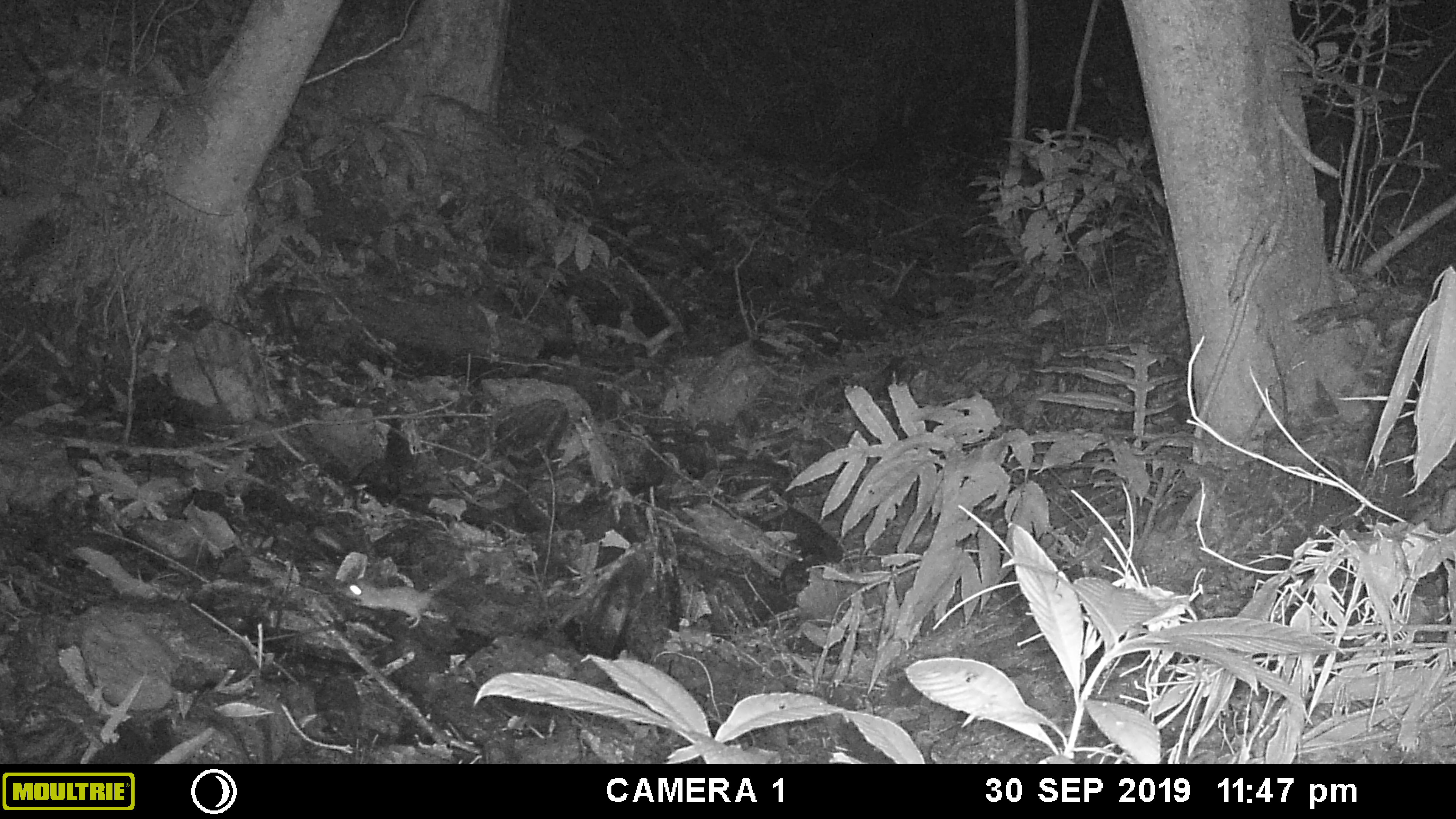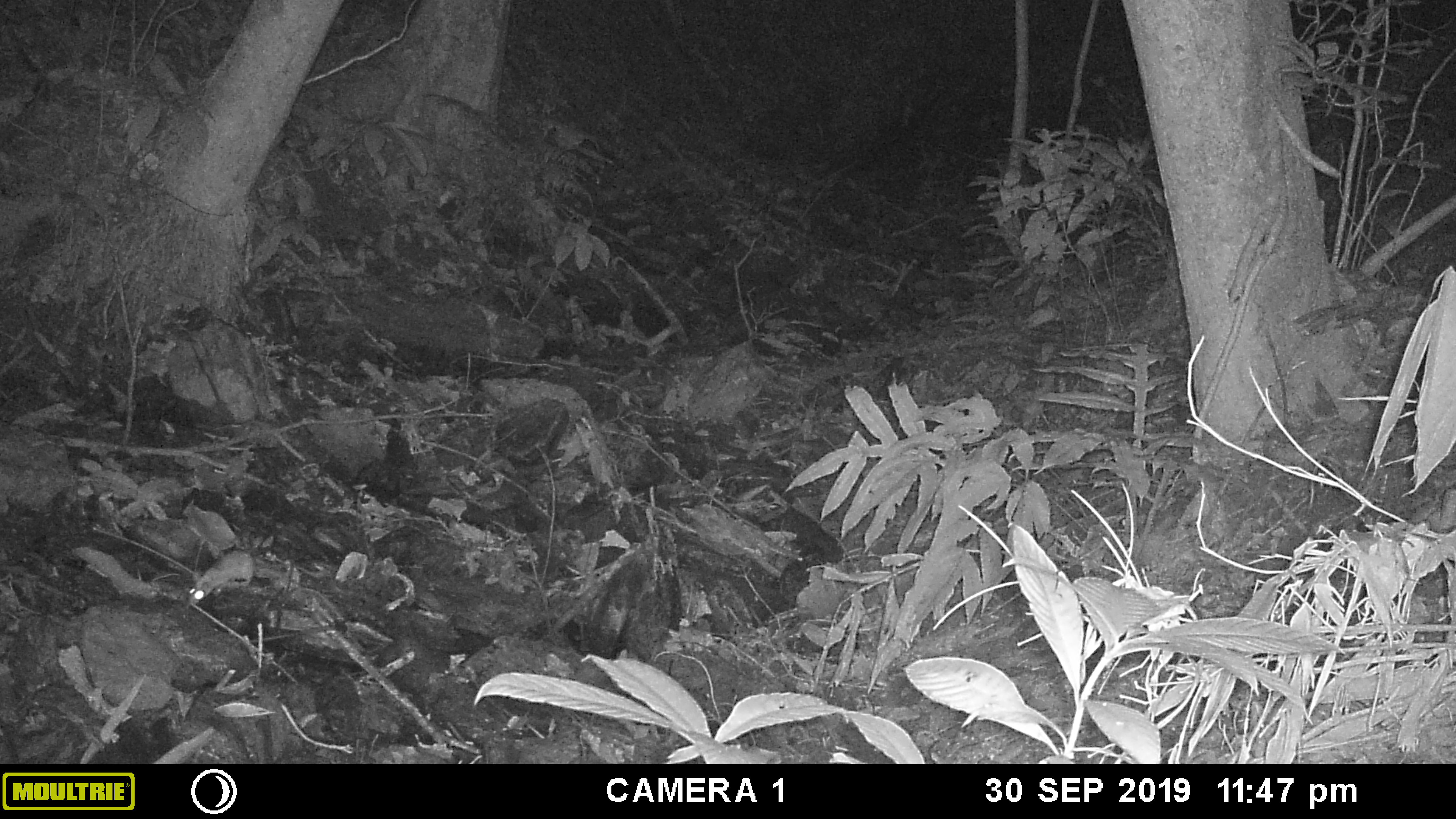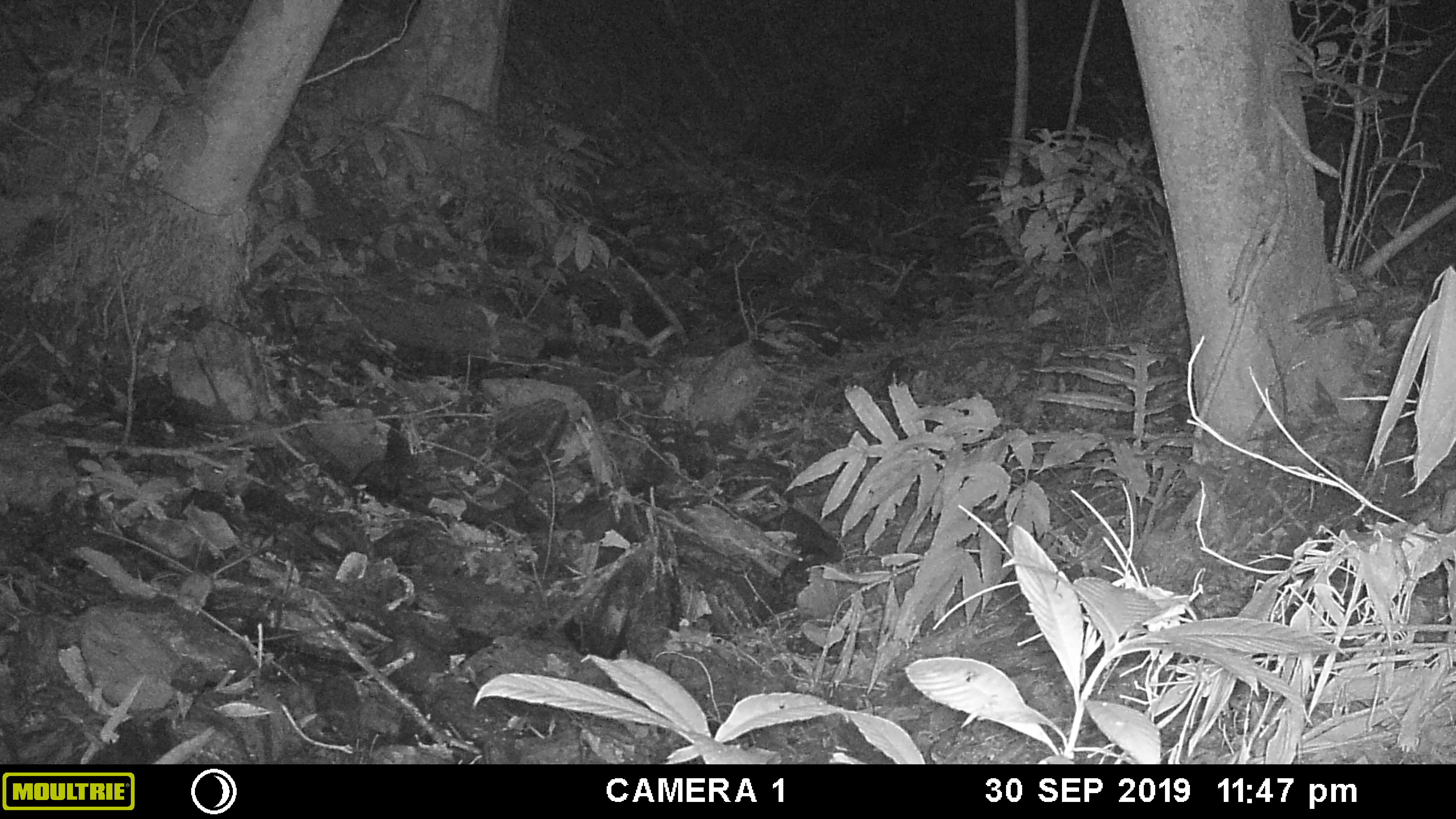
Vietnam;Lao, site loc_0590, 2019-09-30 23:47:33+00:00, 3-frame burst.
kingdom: Animalia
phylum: Chordata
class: Mammalia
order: Rodentia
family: Muridae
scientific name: Muridae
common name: old-world mice and rats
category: unidentified murid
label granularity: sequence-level